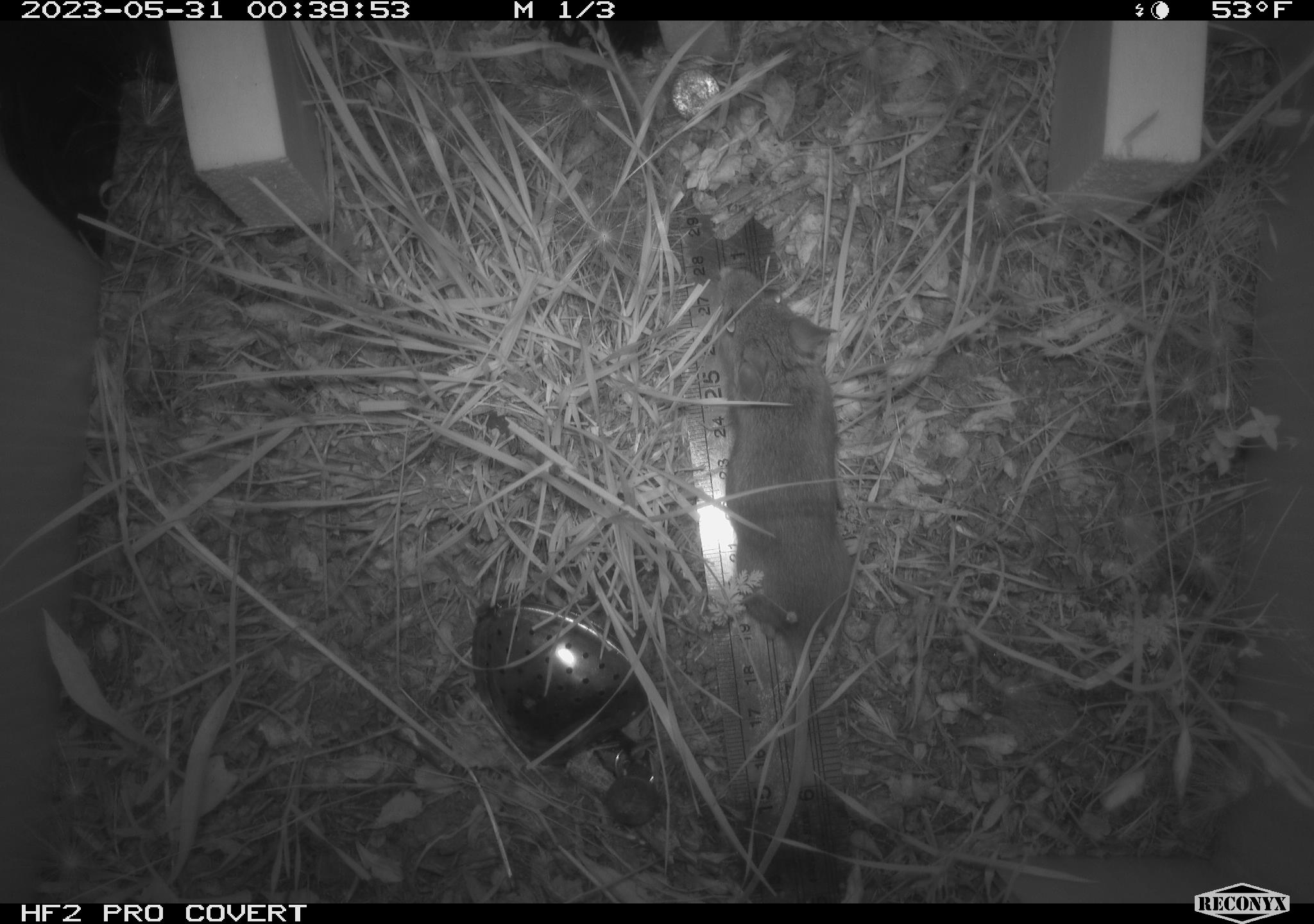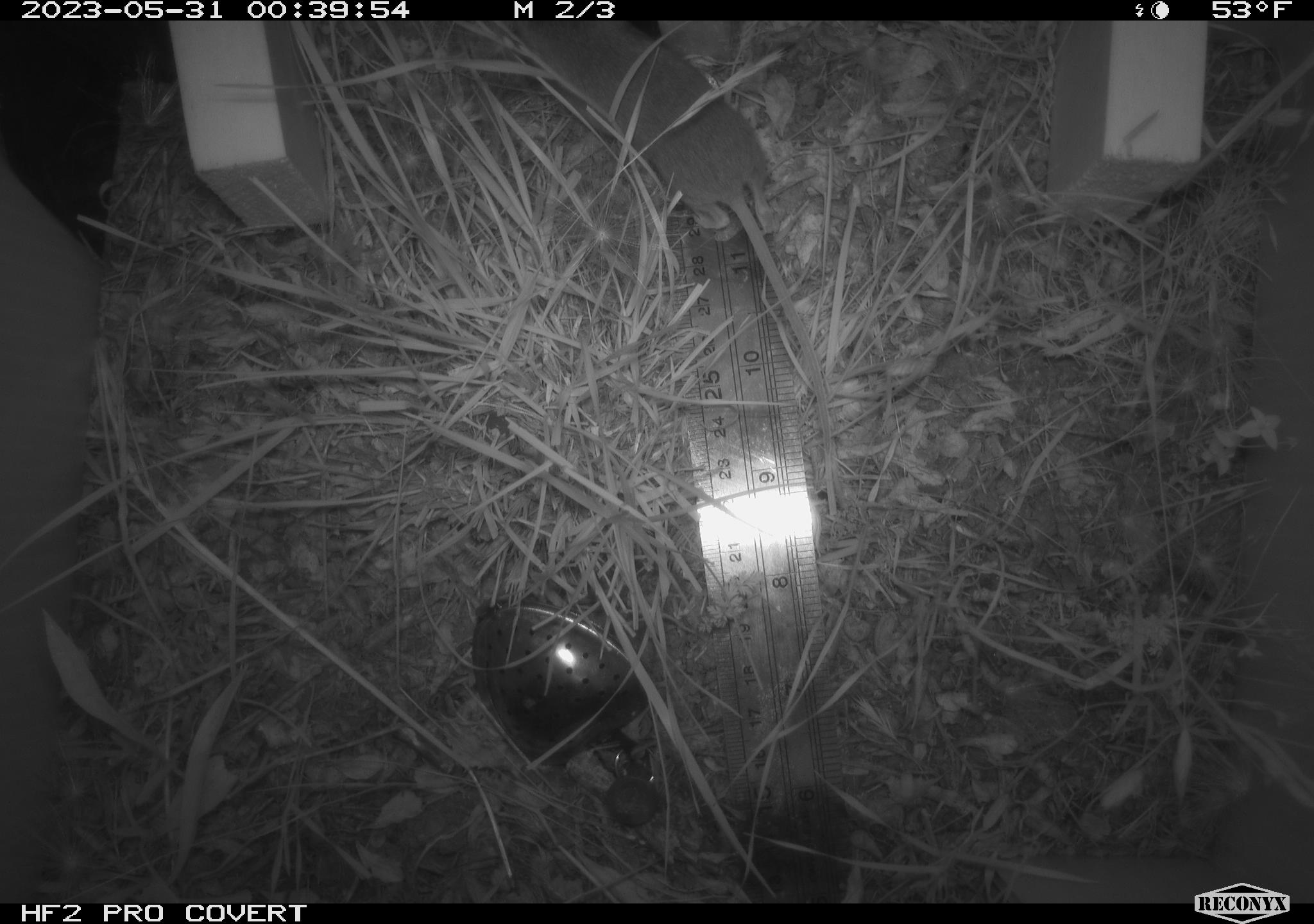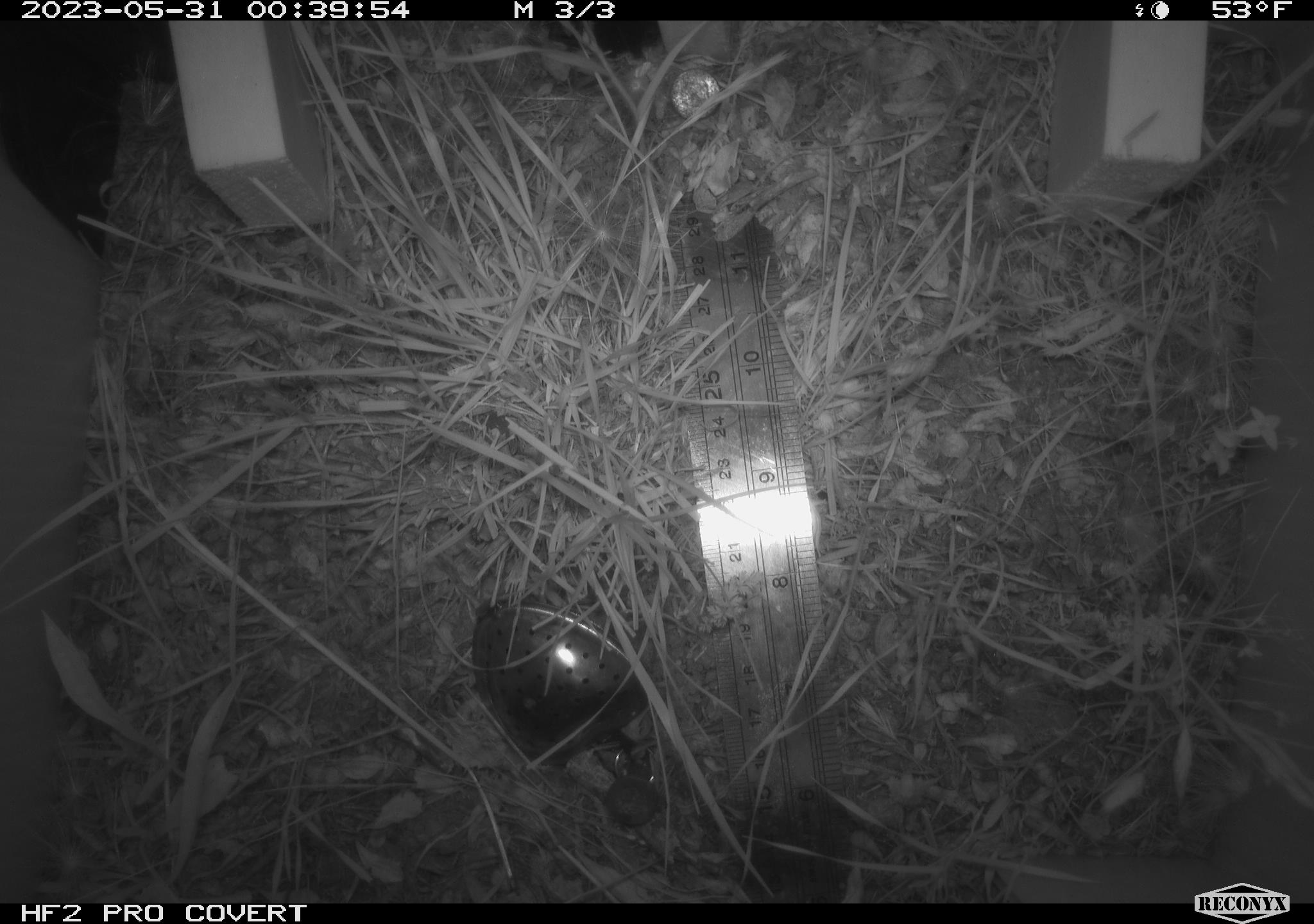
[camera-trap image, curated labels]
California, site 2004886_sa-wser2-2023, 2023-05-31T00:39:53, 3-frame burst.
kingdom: Animalia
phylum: Chordata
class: Mammalia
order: Rodentia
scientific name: Rodentia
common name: mouse species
Mouse species (Rodentia).